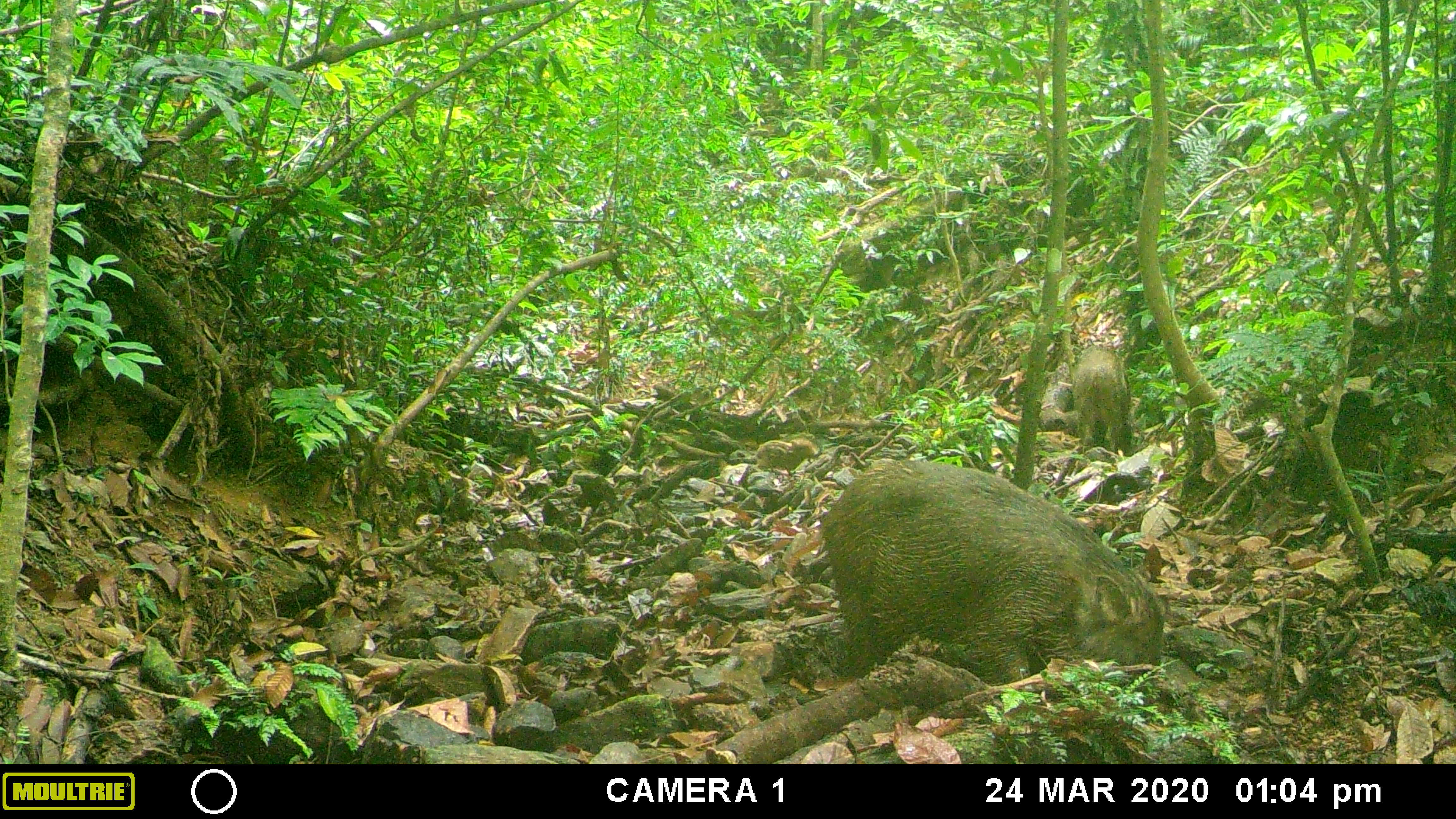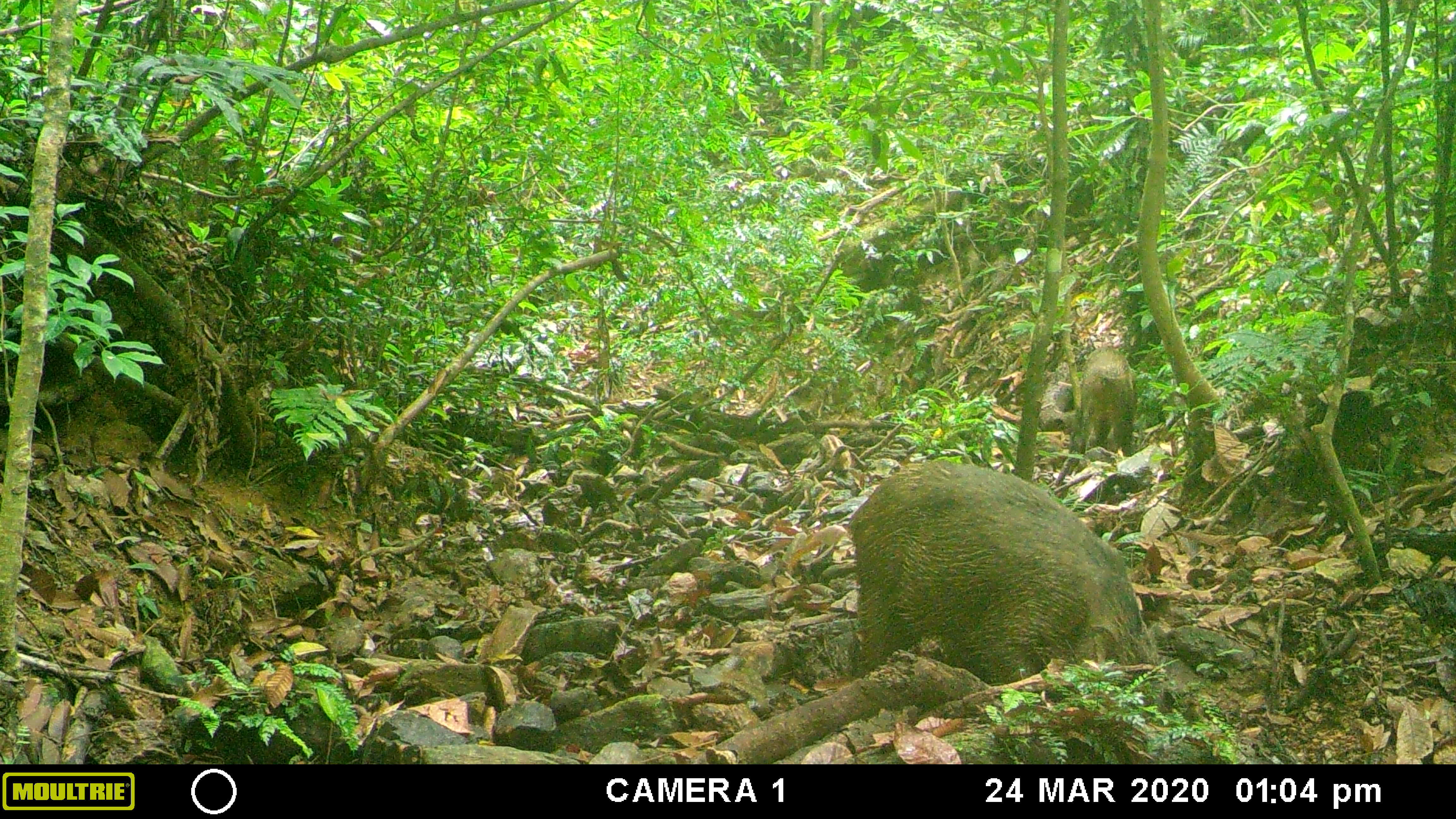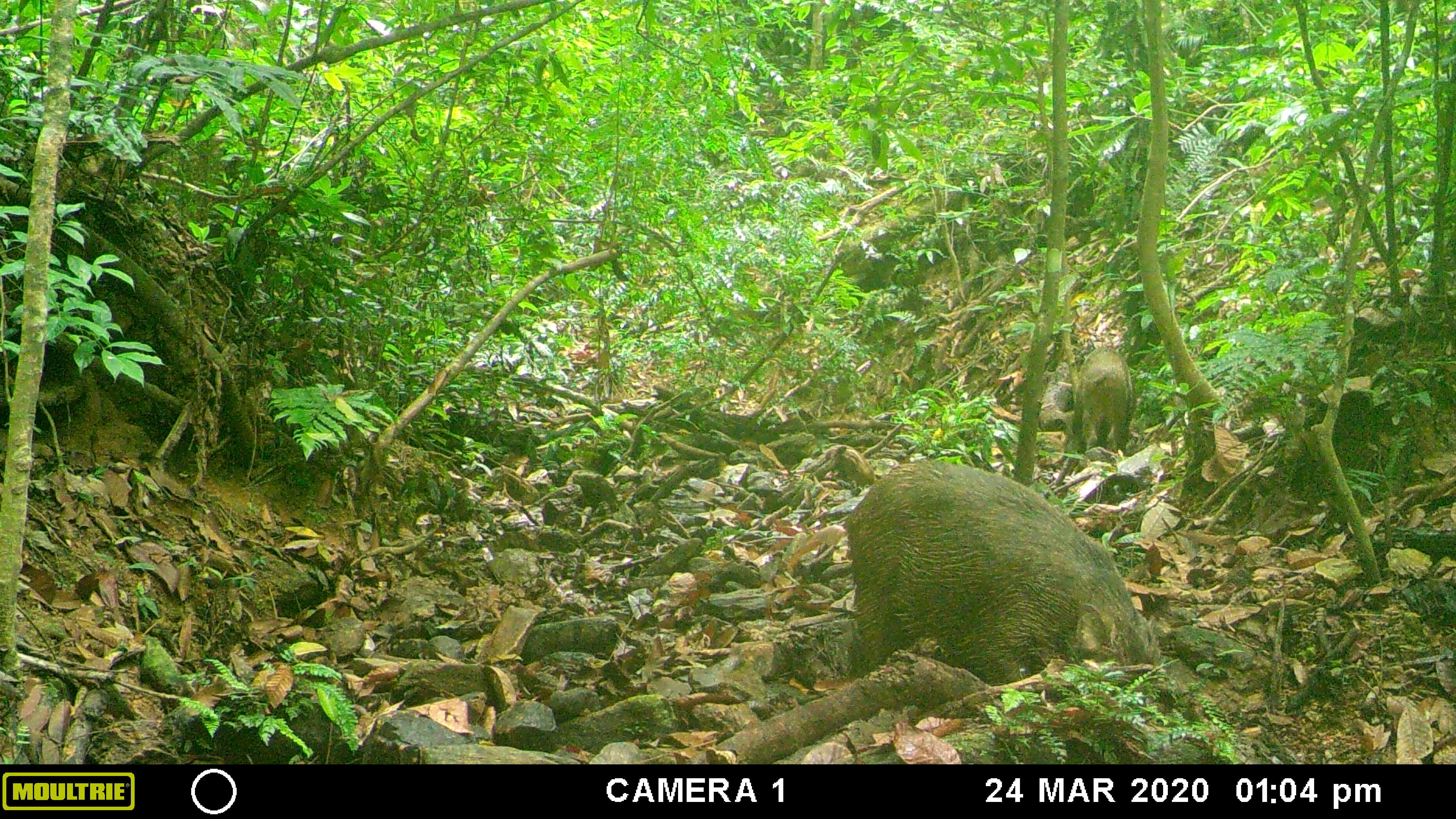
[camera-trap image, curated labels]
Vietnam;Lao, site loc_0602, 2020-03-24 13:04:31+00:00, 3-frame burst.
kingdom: Animalia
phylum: Chordata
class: Mammalia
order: Artiodactyla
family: Suidae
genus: Sus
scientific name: Sus scrofa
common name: eurasian wild pig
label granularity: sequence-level